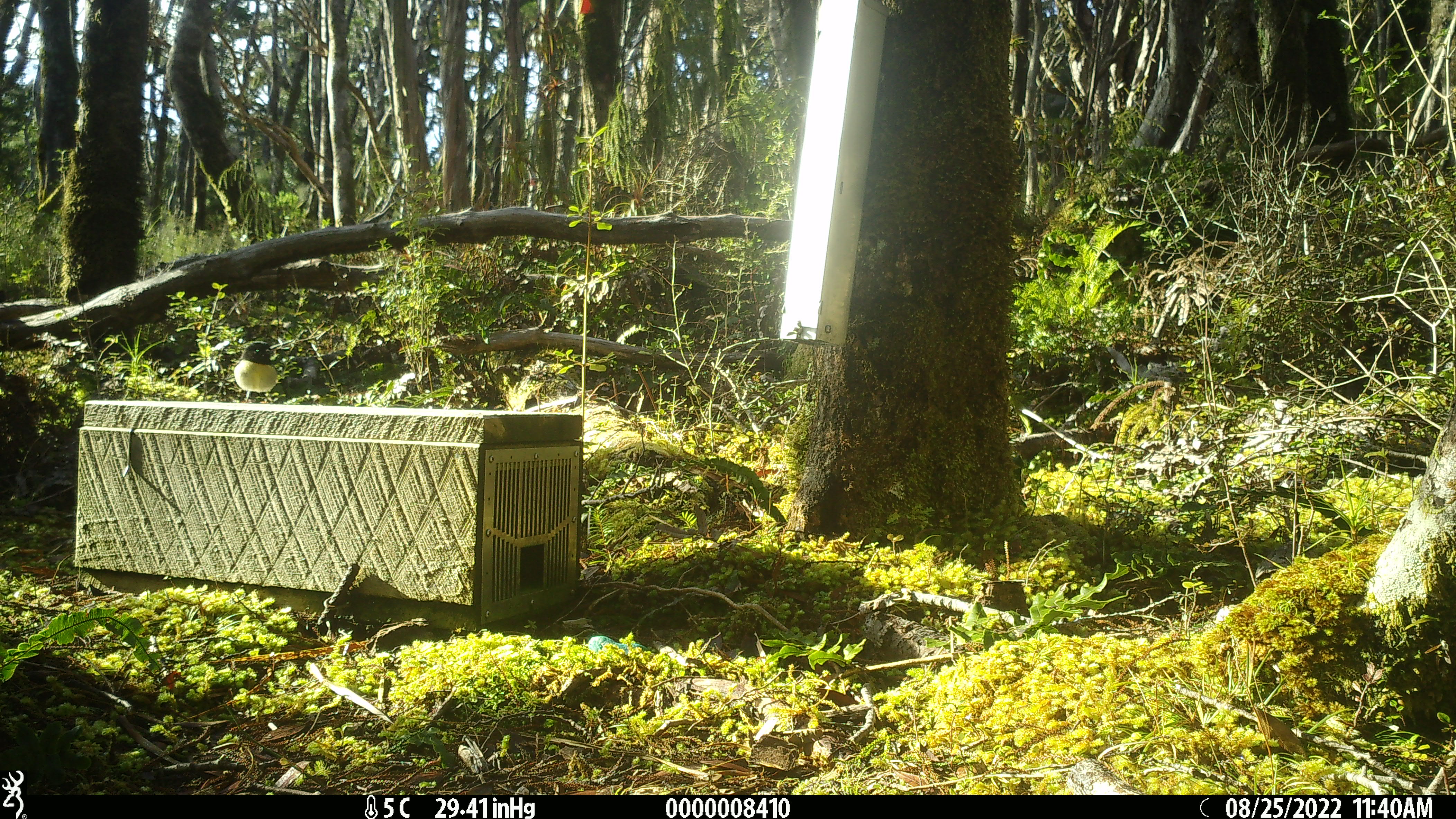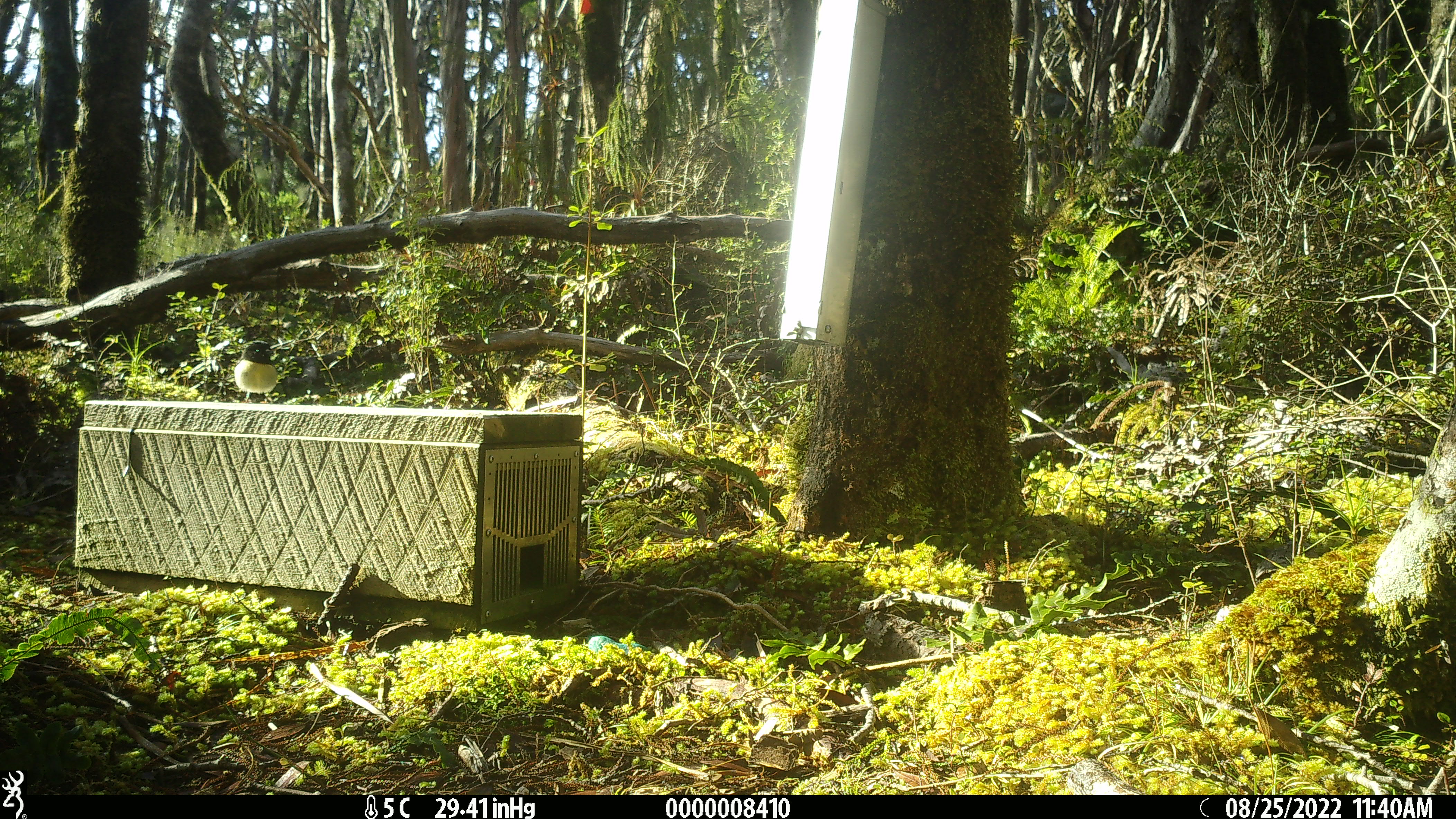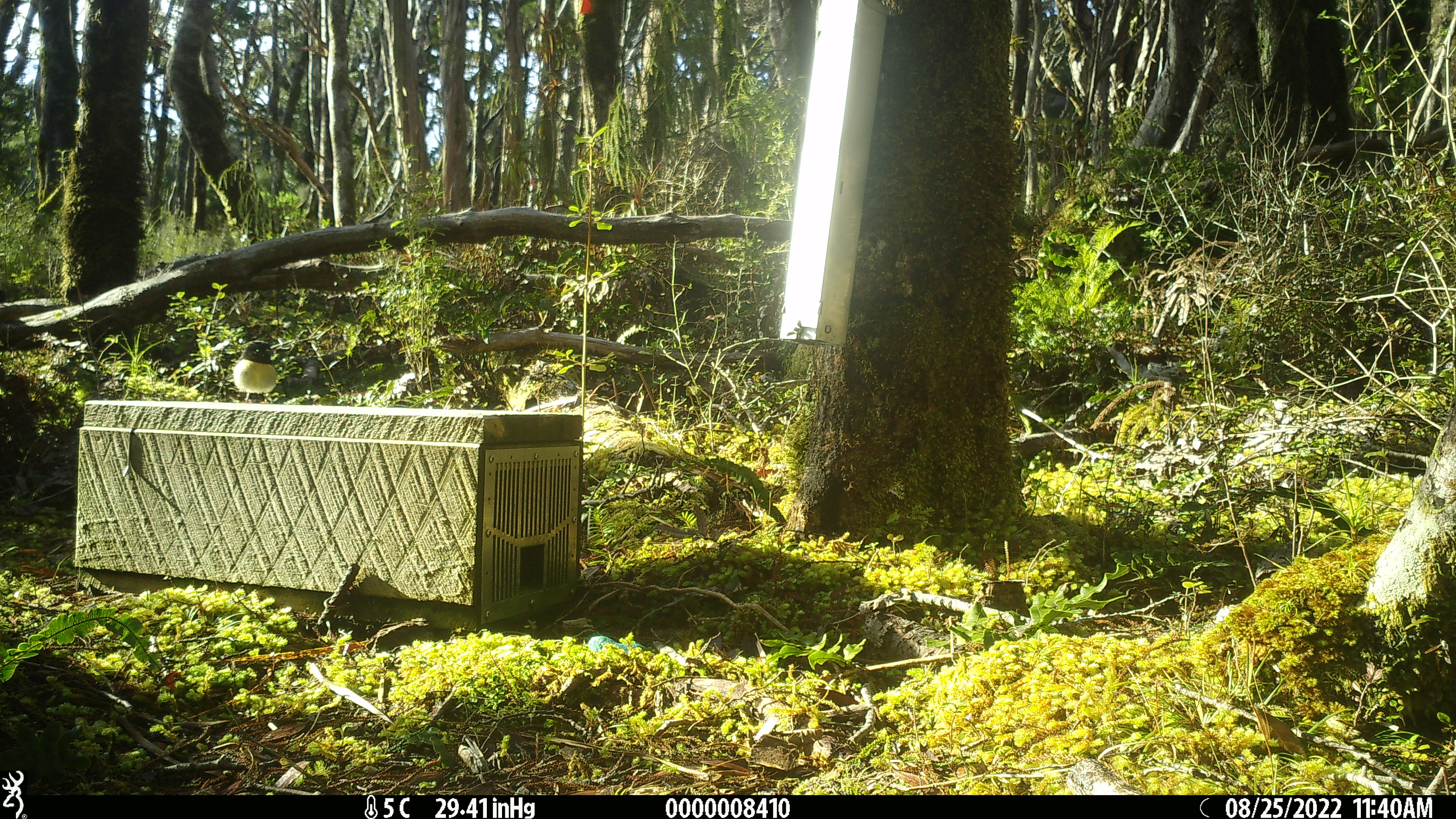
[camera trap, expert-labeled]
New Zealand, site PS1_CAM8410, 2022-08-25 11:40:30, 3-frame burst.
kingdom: Animalia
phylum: Chordata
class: Aves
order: Passeriformes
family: Petroicidae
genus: Petroica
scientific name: Petroica macrocephala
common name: tomtit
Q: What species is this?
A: Tomtit (Petroica macrocephala).